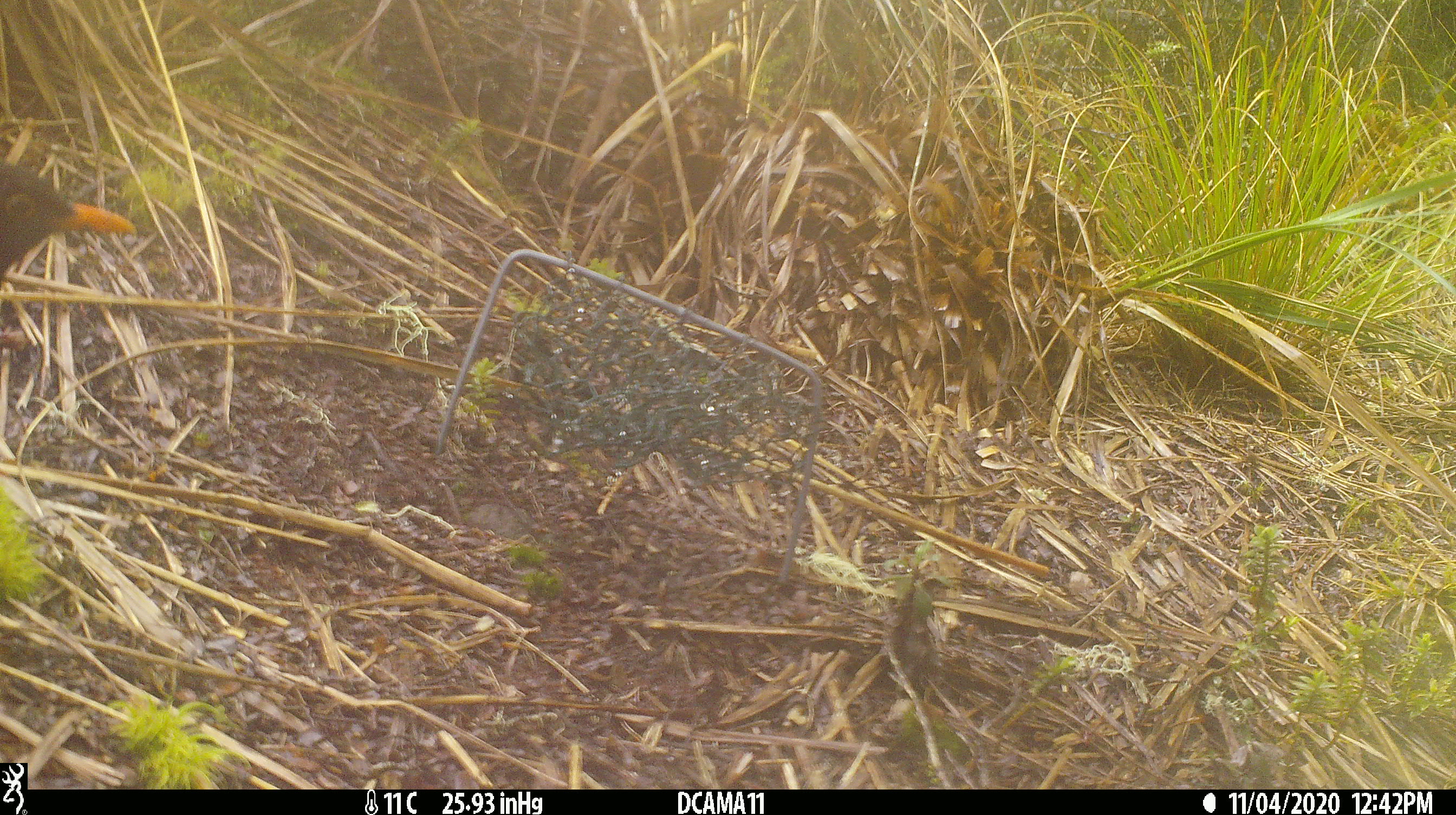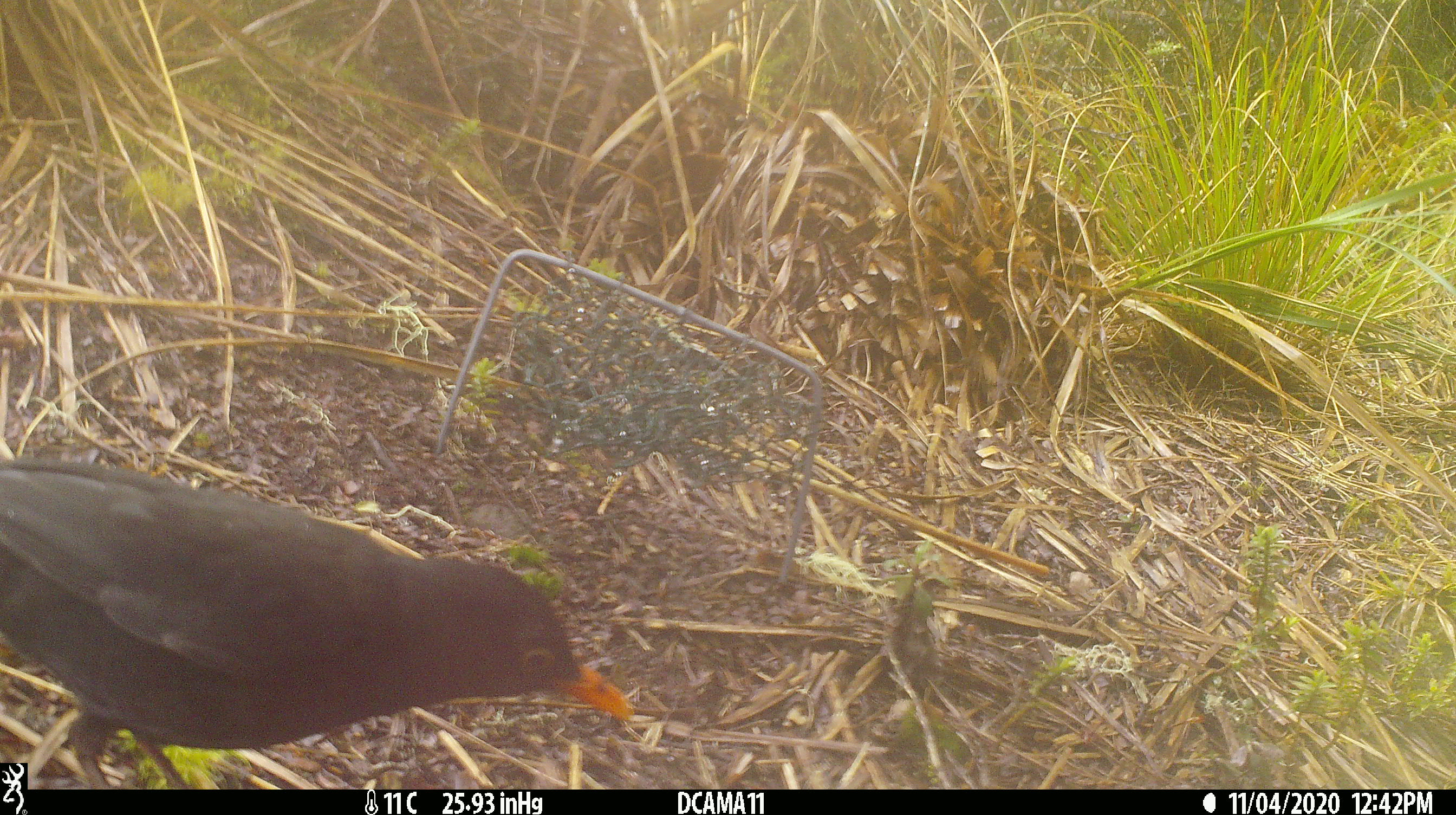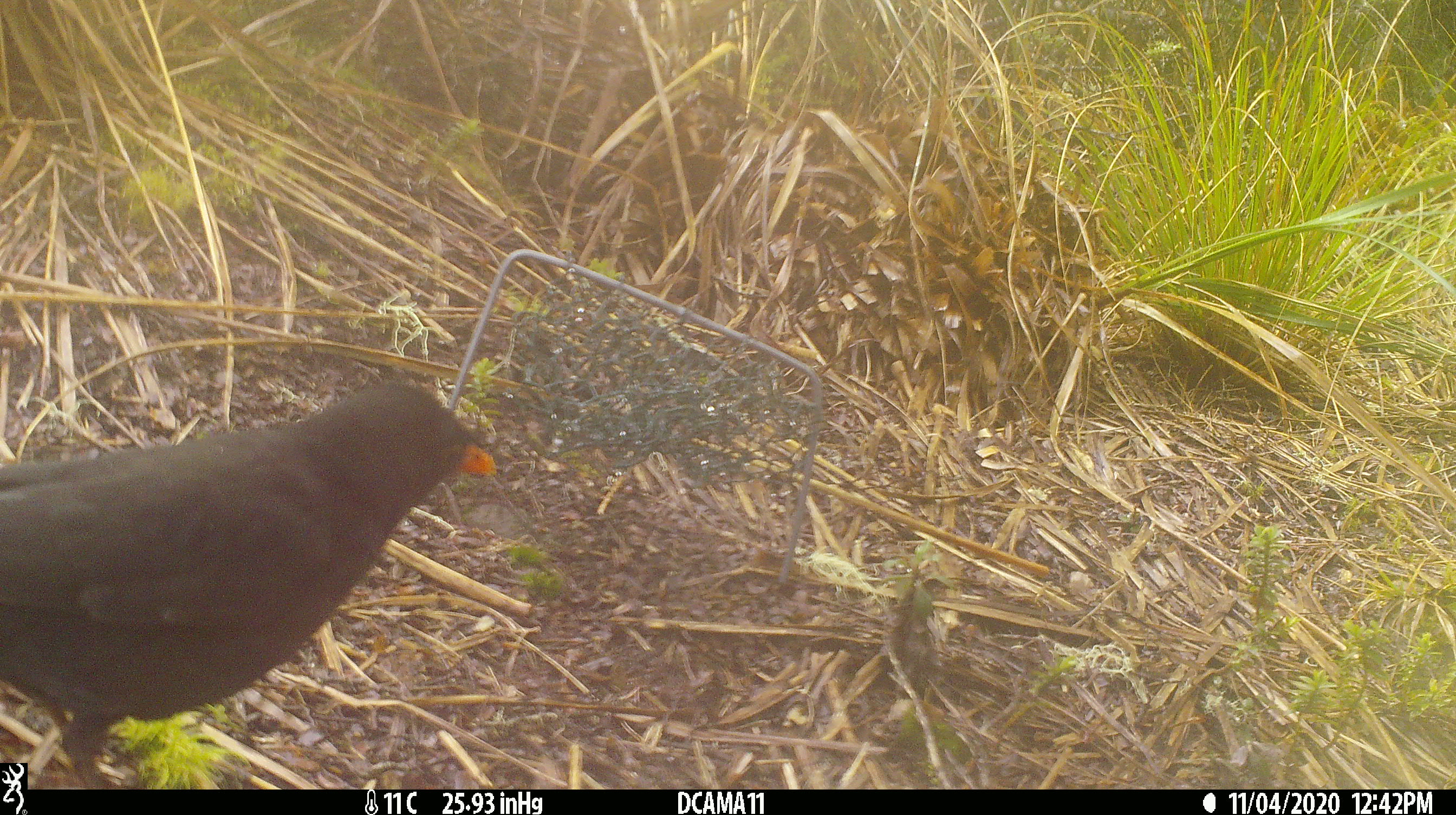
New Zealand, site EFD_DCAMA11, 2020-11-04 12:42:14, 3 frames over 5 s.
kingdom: Animalia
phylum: Chordata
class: Aves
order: Passeriformes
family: Turdidae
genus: Turdus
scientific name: Turdus merula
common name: eurasian blackbird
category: blackbird